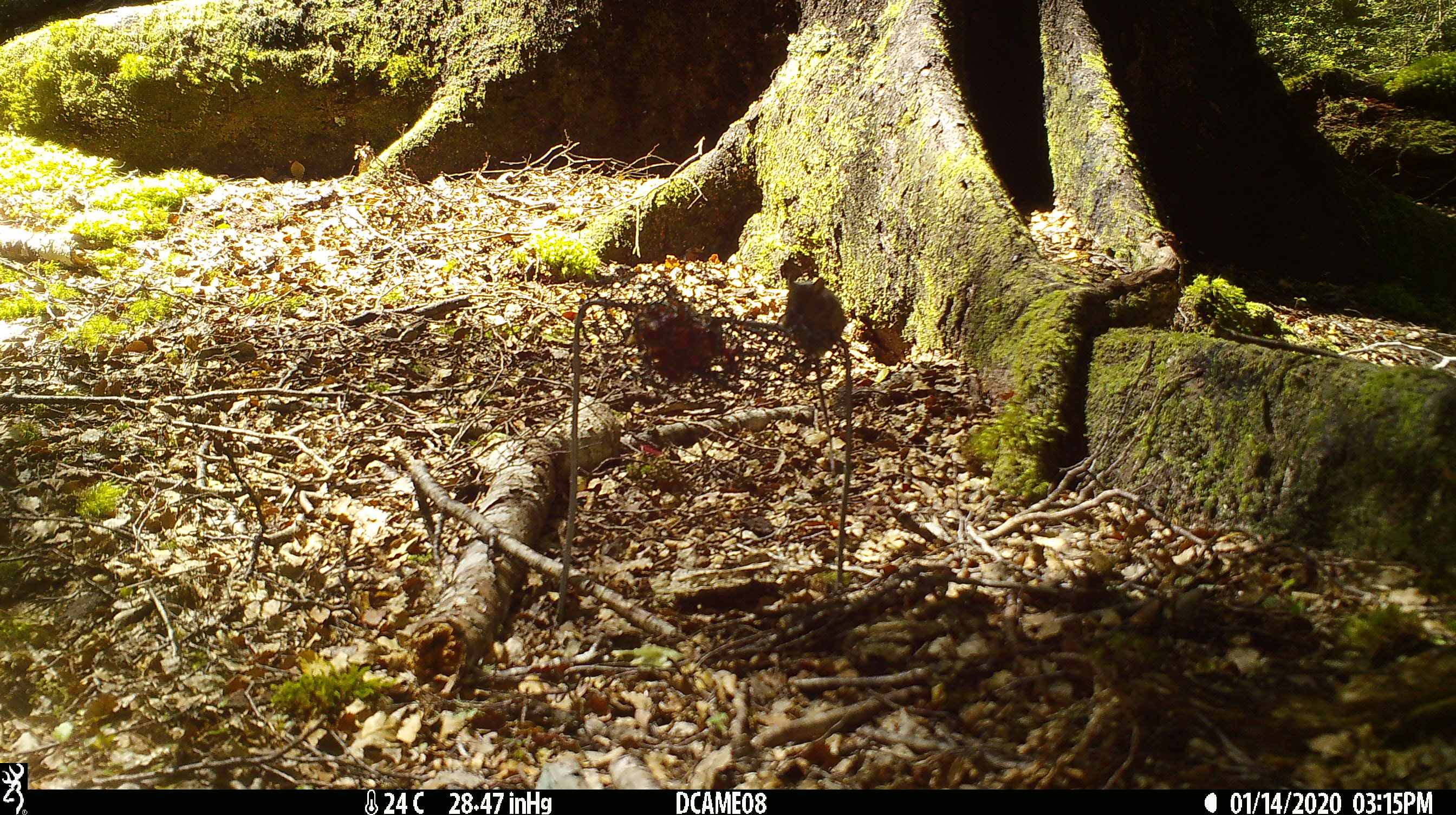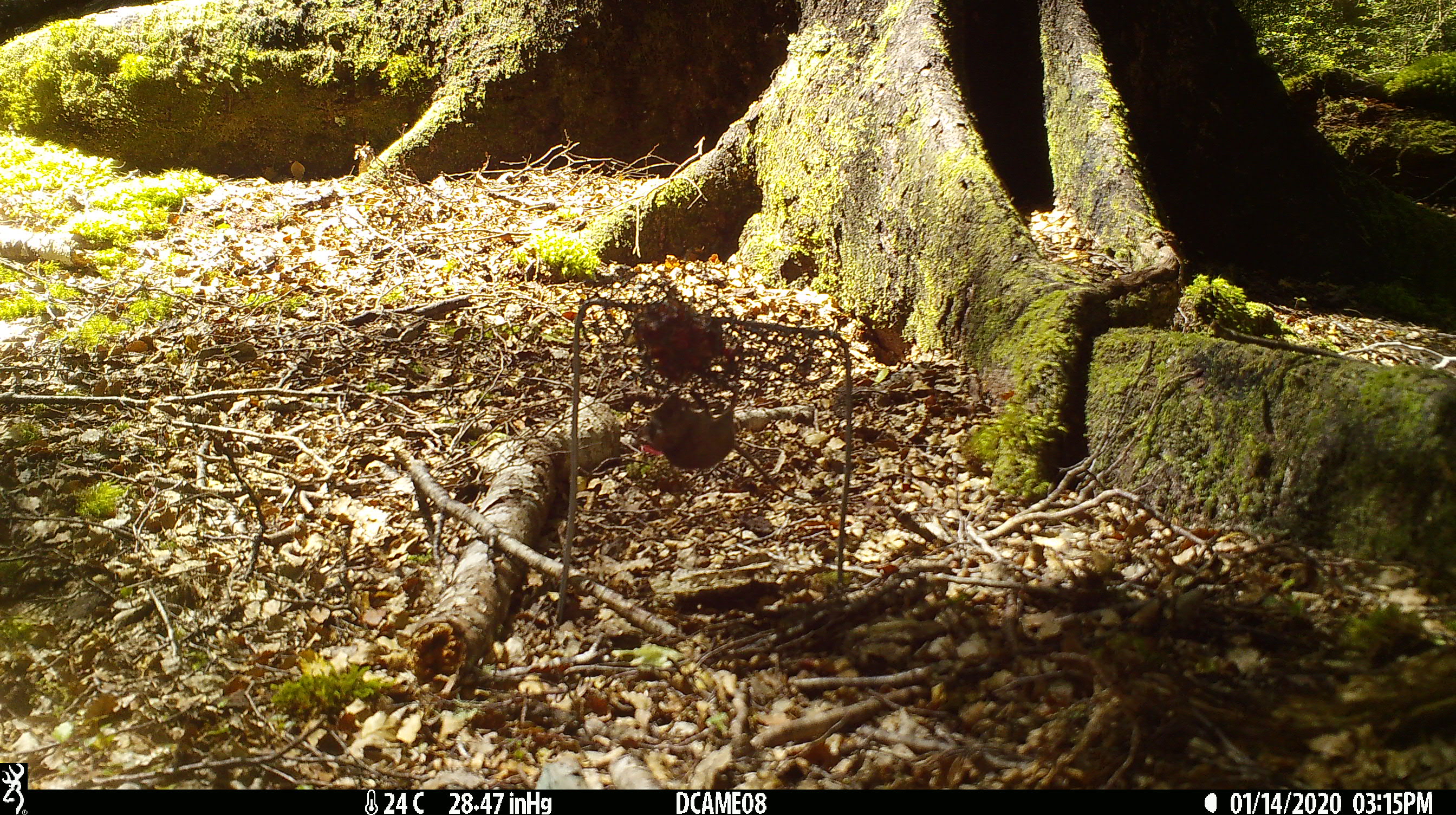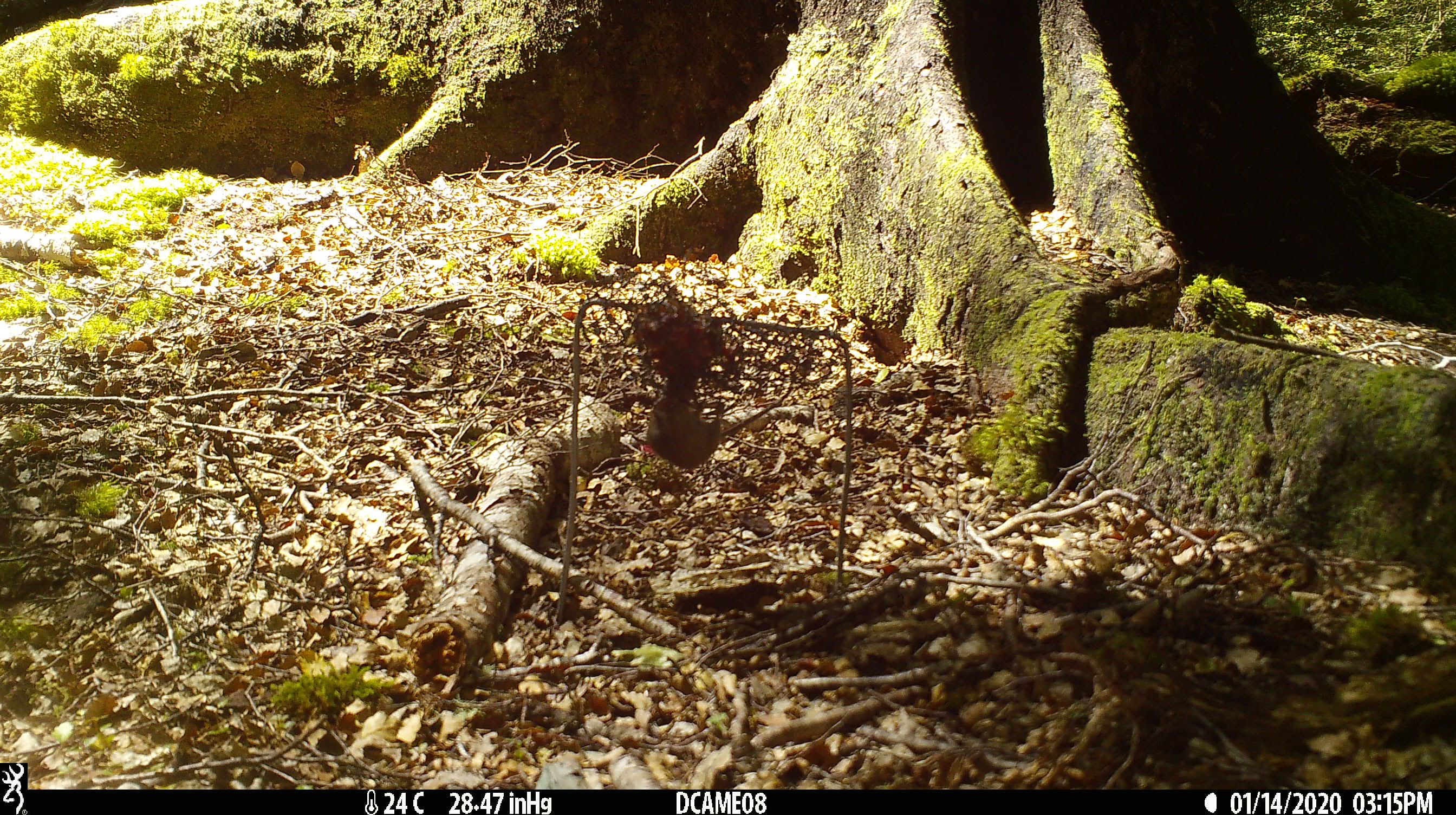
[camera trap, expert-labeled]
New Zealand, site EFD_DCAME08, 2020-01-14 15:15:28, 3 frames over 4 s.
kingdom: Animalia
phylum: Chordata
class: Mammalia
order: Rodentia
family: Muridae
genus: Mus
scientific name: Mus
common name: mouse